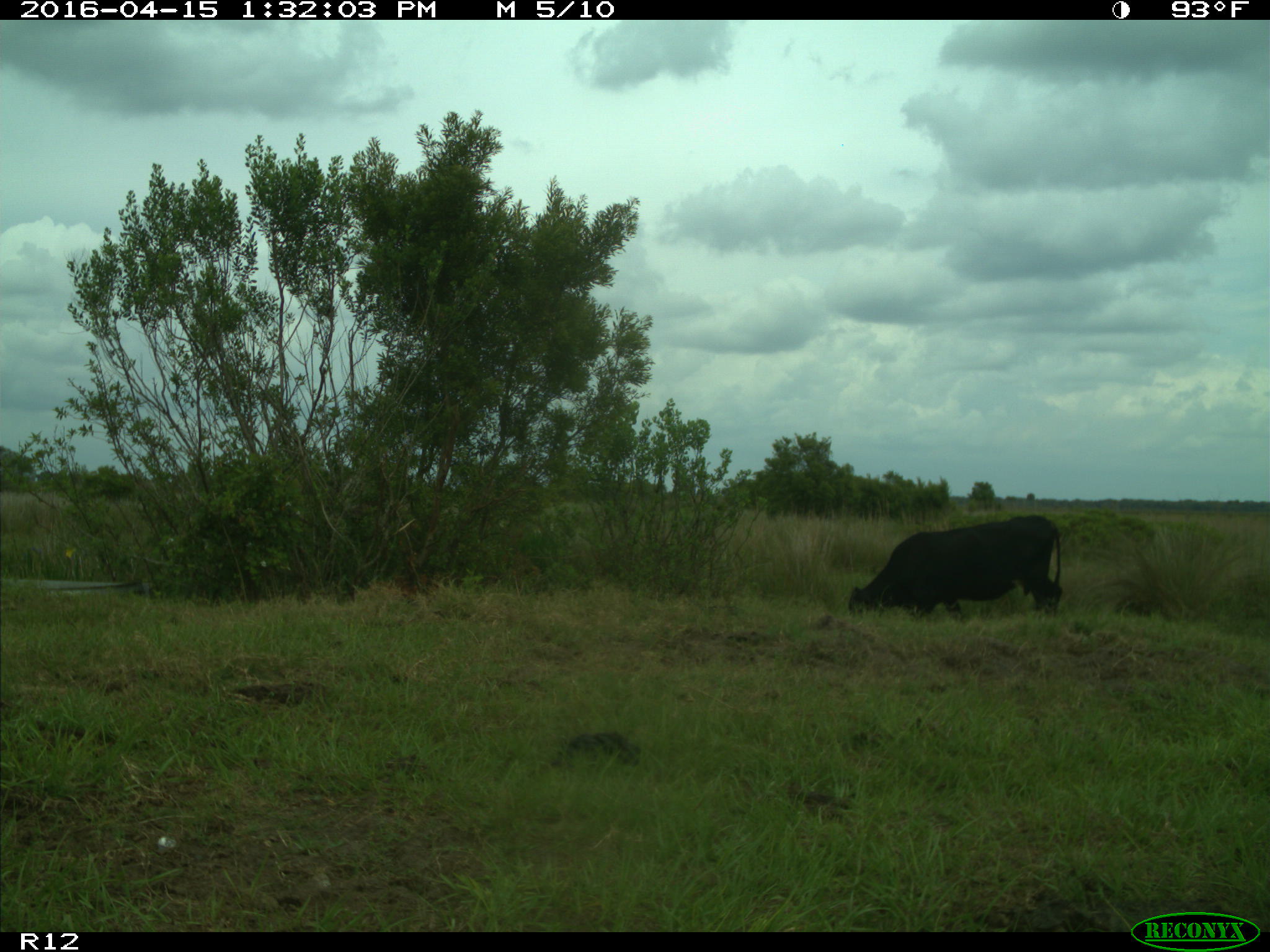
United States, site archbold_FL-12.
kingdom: Animalia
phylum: Chordata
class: Mammalia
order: Artiodactyla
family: Bovidae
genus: Bos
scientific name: Bos taurus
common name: domestic cow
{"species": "Bos taurus (domestic cow)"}